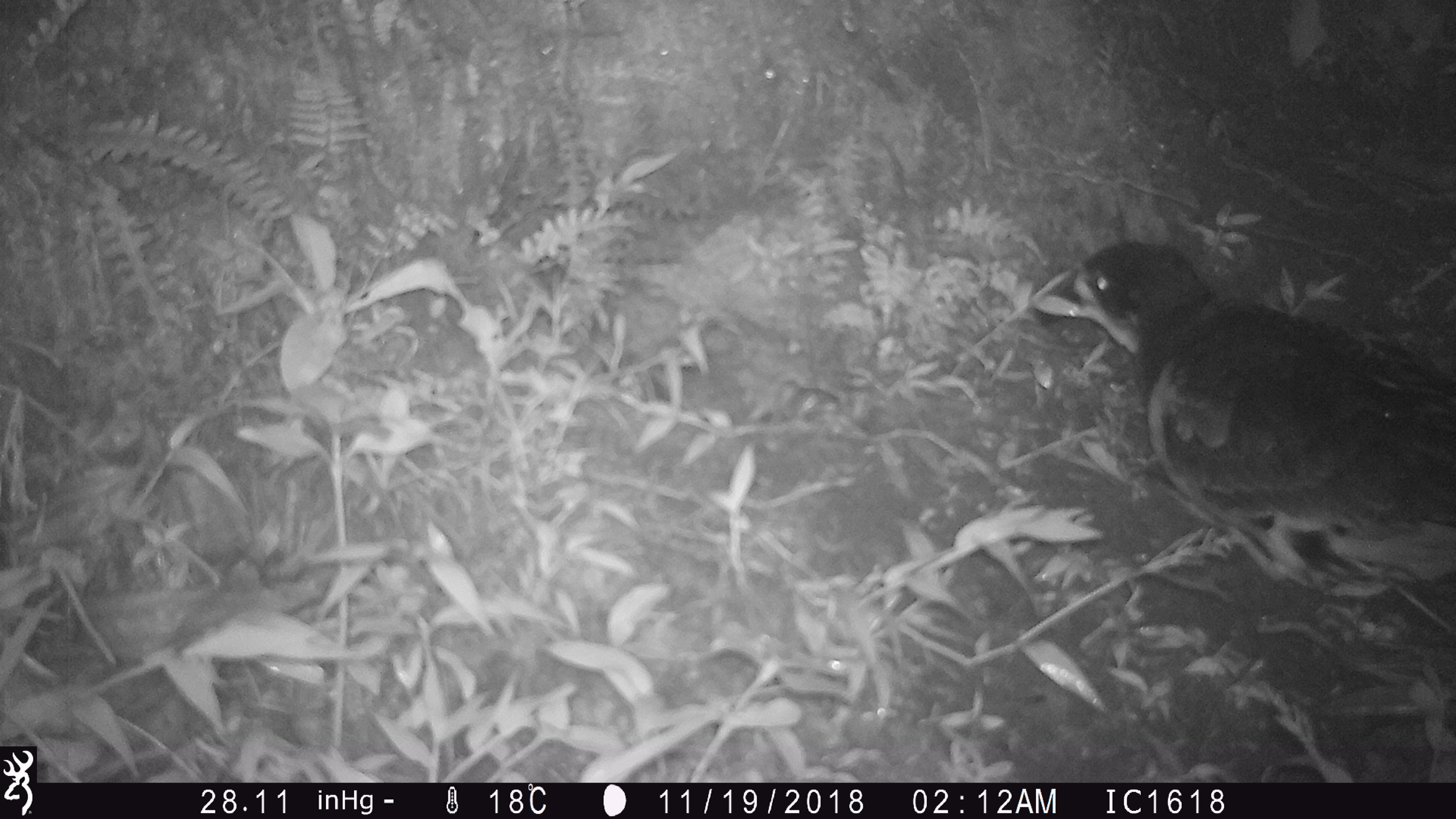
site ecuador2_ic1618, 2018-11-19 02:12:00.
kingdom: Animalia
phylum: Chordata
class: Aves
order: Procellariiformes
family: Procellariidae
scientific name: Procellariidae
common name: petrel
Petrel (Procellariidae).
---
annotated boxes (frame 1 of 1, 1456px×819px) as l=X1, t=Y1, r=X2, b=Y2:
petrel: l=1031, t=240, r=1454, b=606